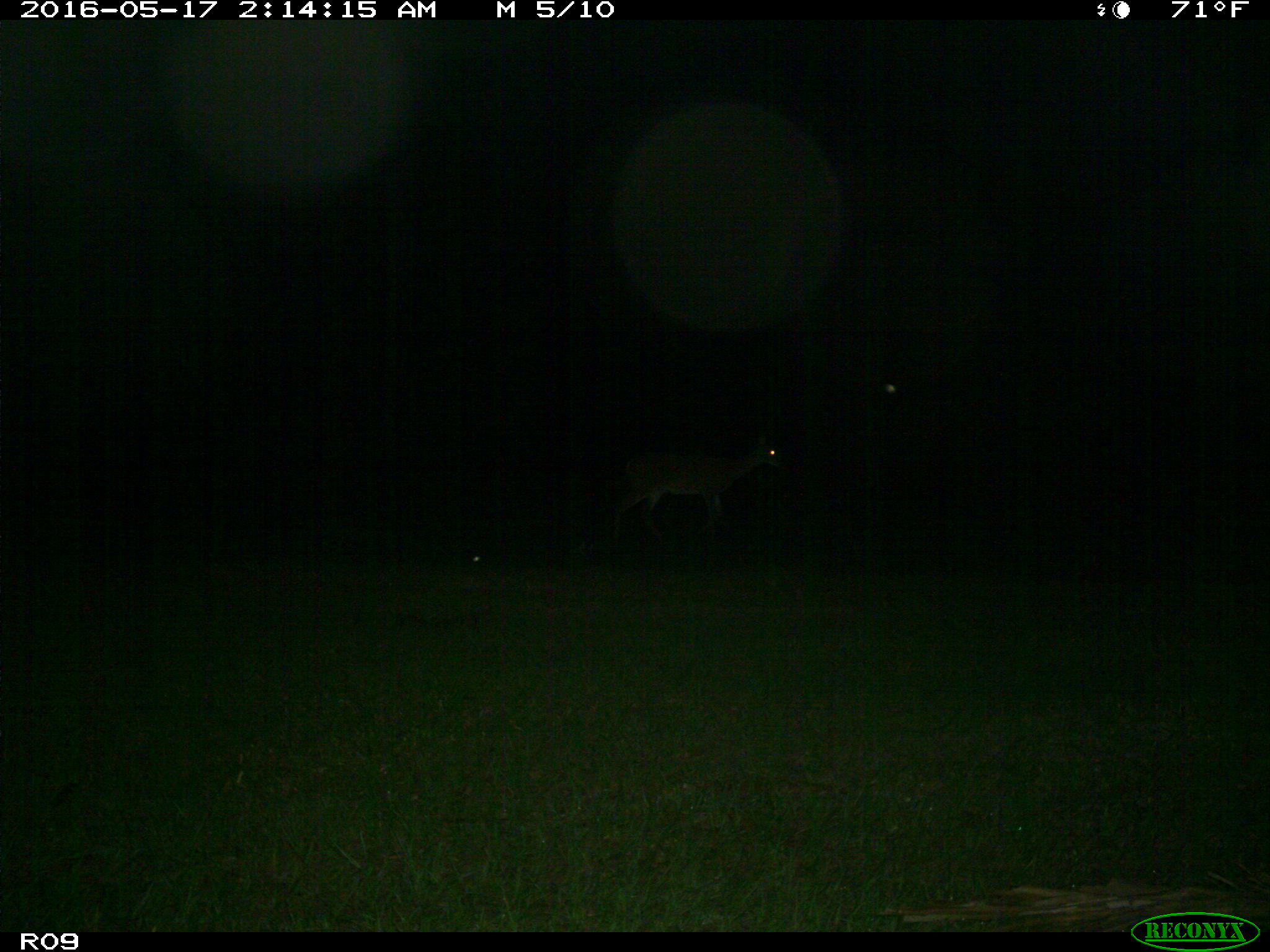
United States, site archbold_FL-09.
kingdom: Animalia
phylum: Chordata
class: Mammalia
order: Artiodactyla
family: Cervidae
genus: Odocoileus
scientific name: Odocoileus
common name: deer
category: unidentified deer